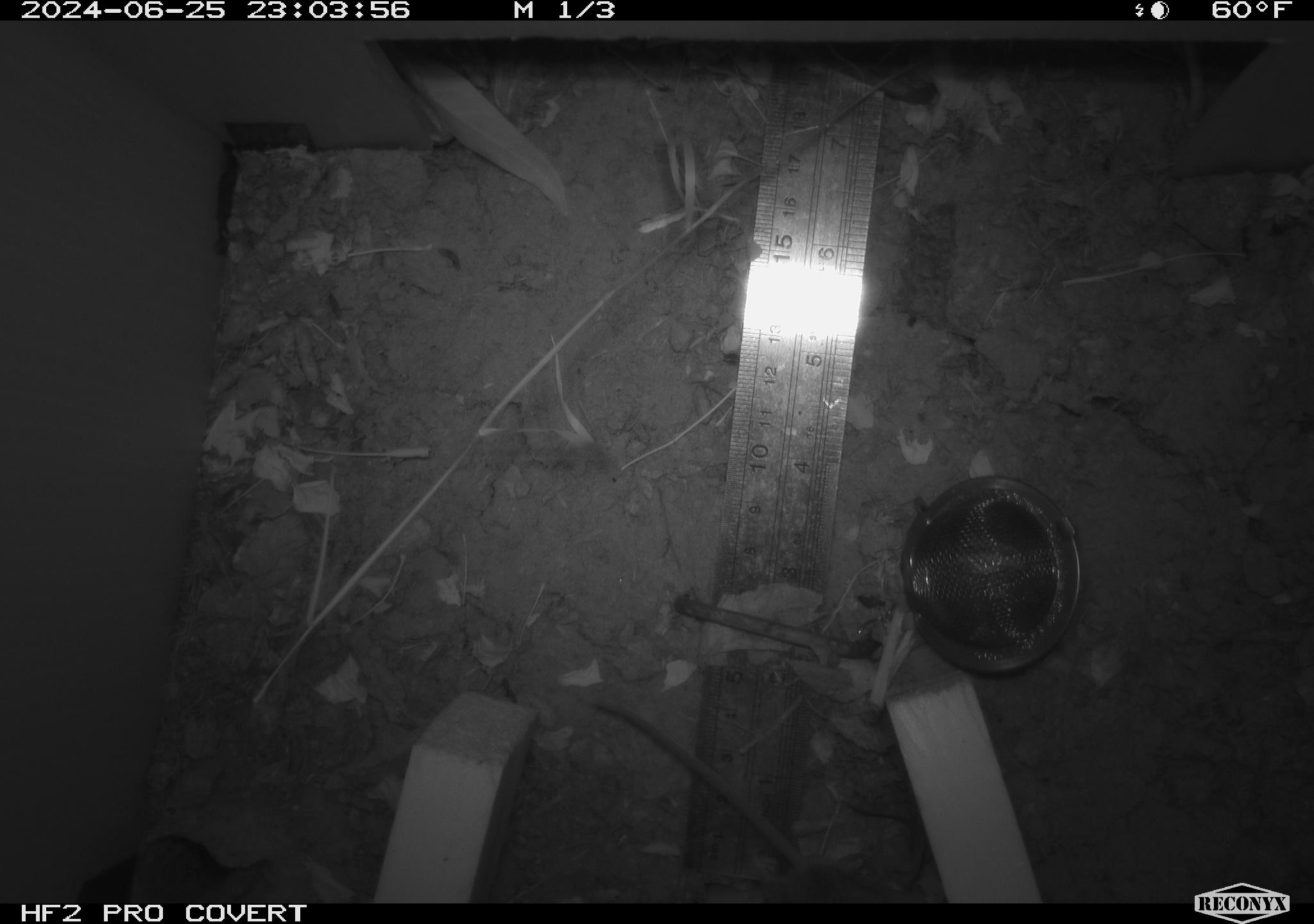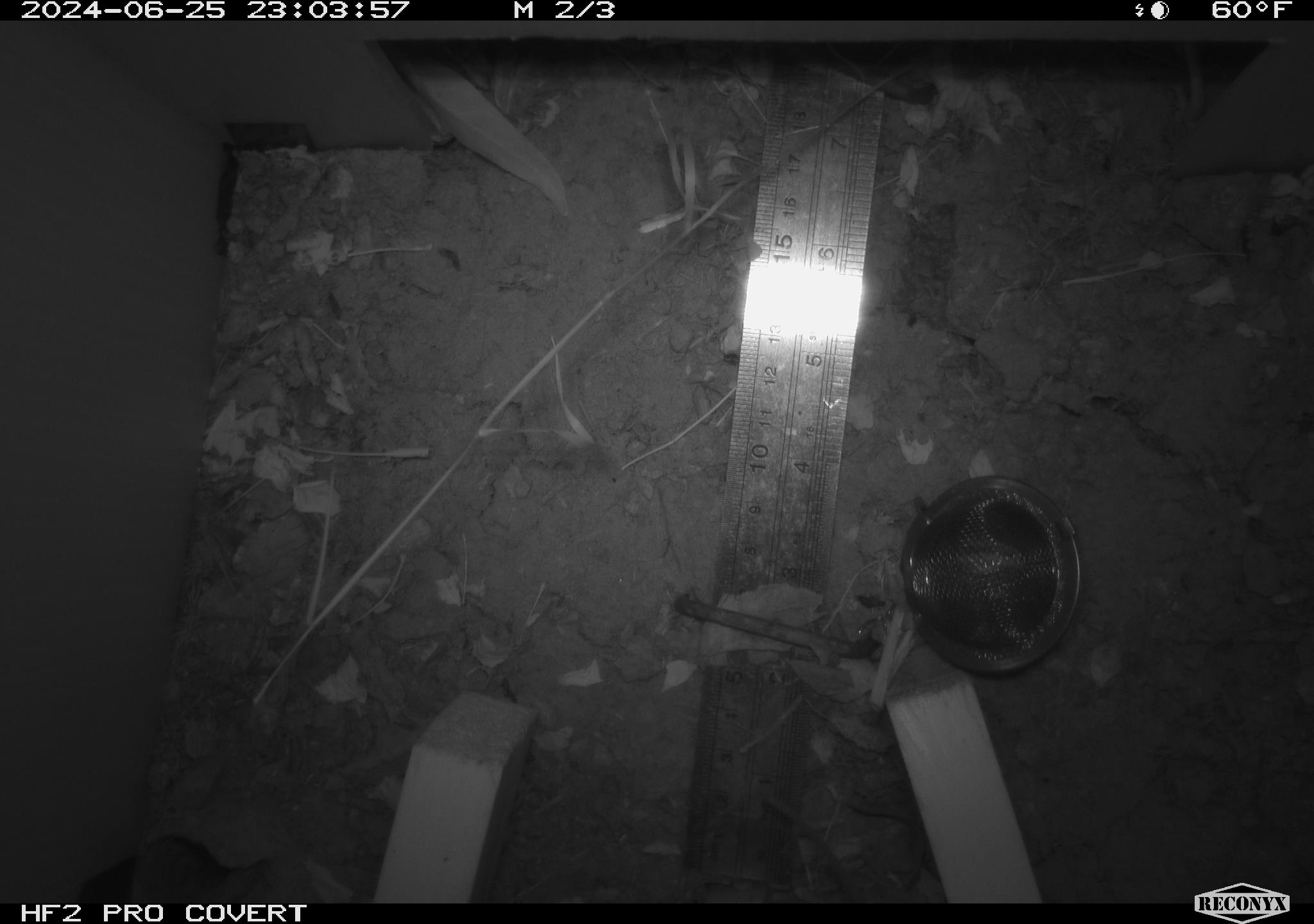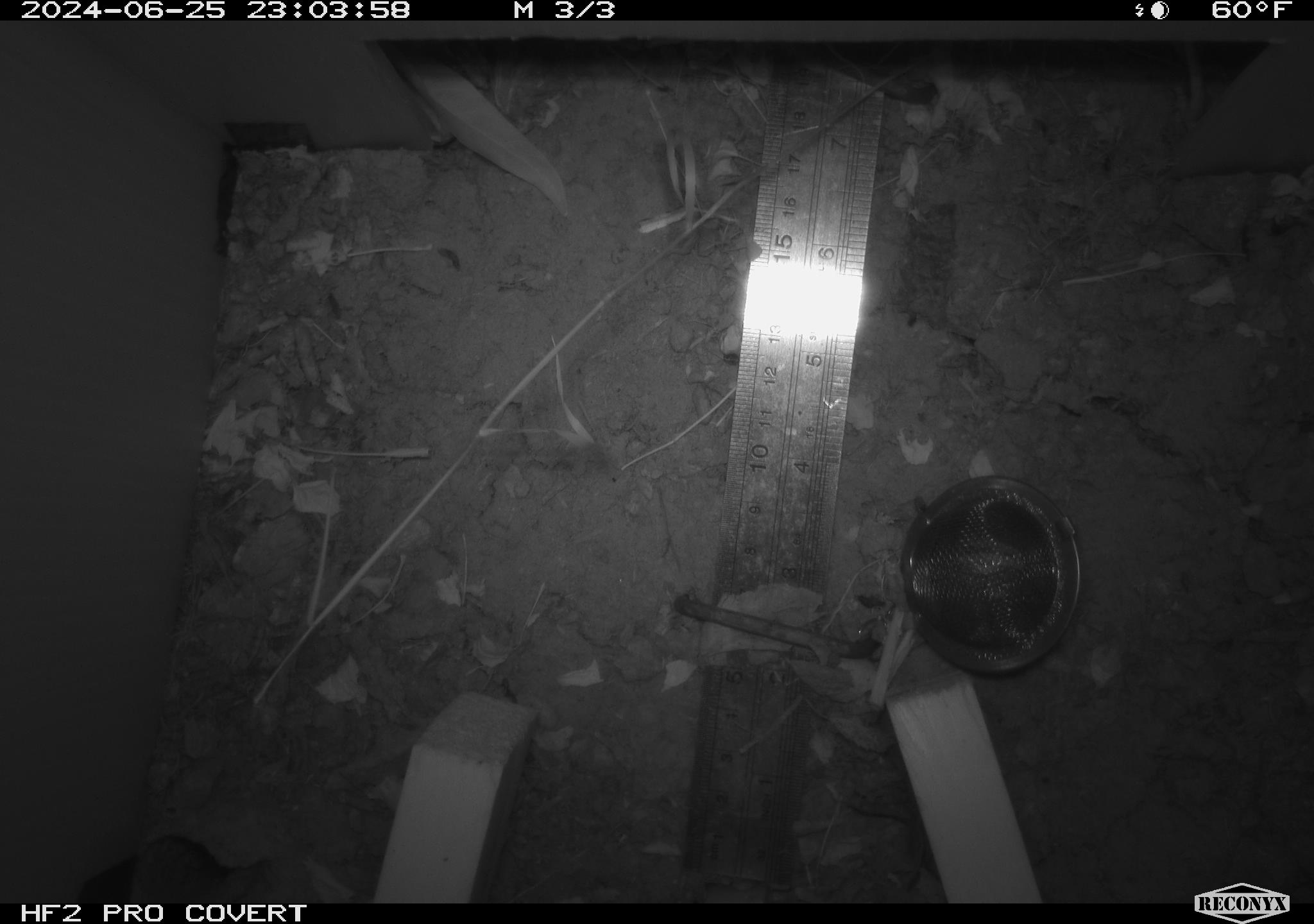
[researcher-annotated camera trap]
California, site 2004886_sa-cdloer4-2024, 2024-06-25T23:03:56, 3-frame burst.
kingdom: Animalia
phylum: Chordata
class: Mammalia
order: Rodentia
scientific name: Rodentia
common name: rodent